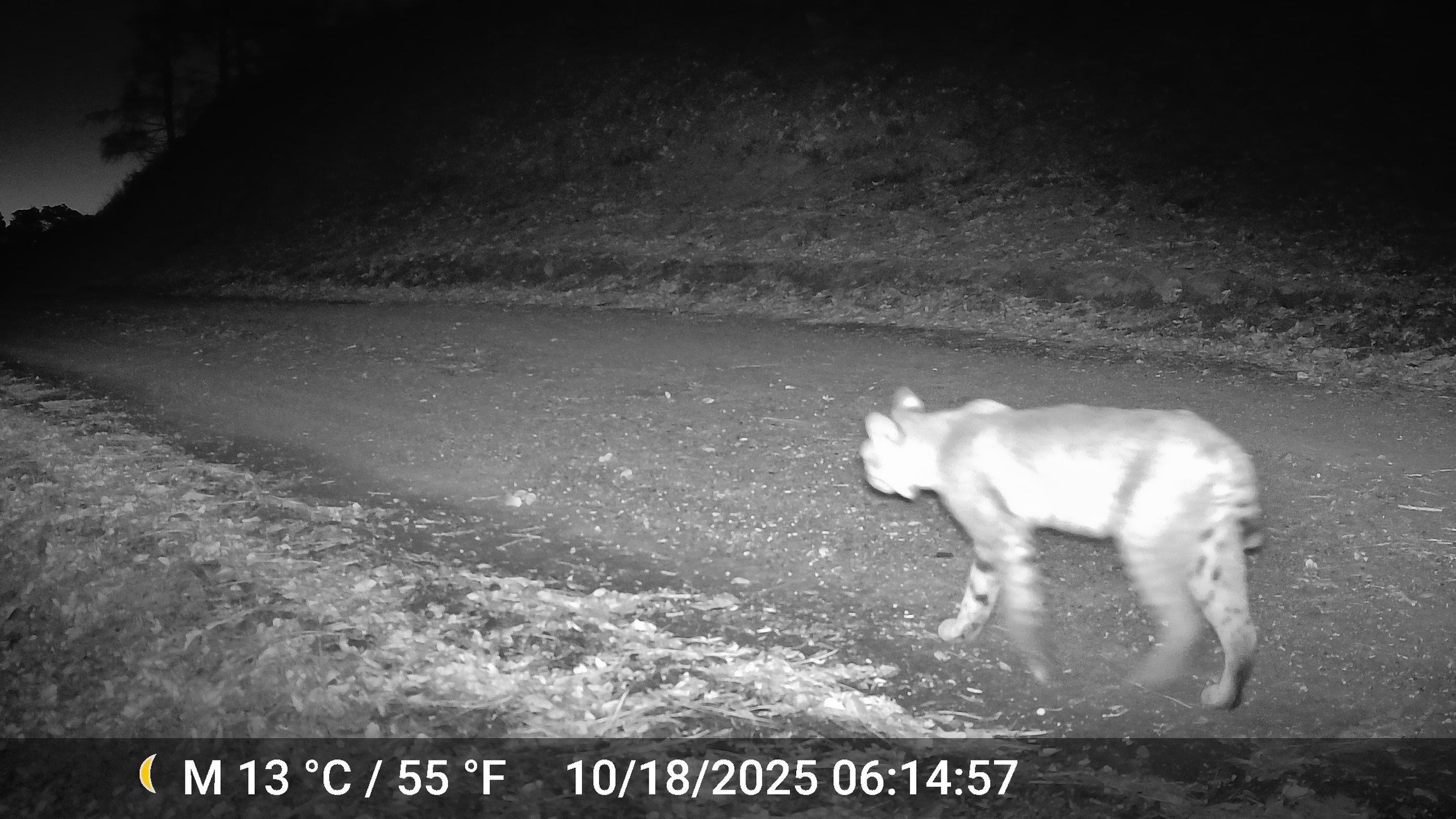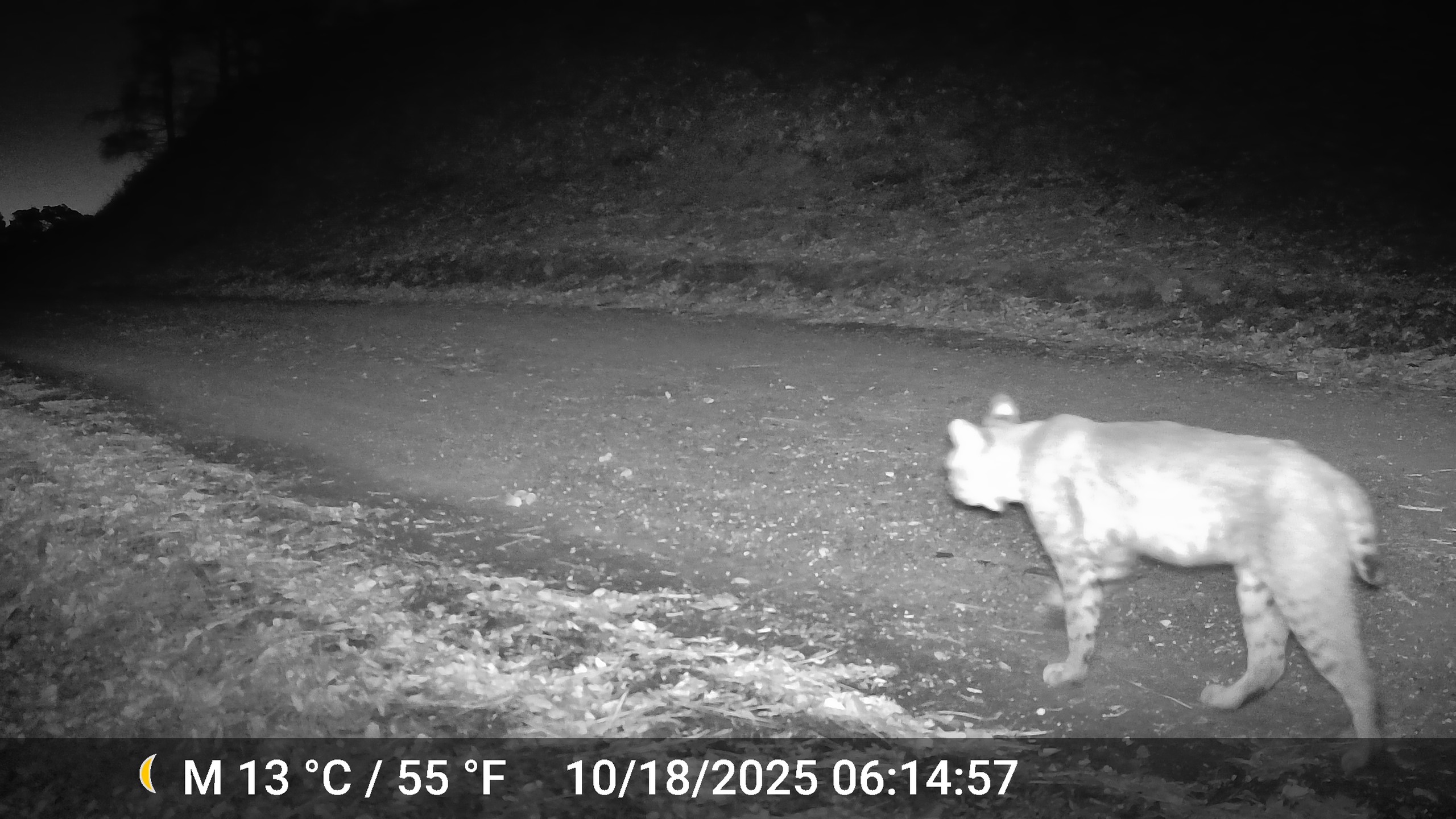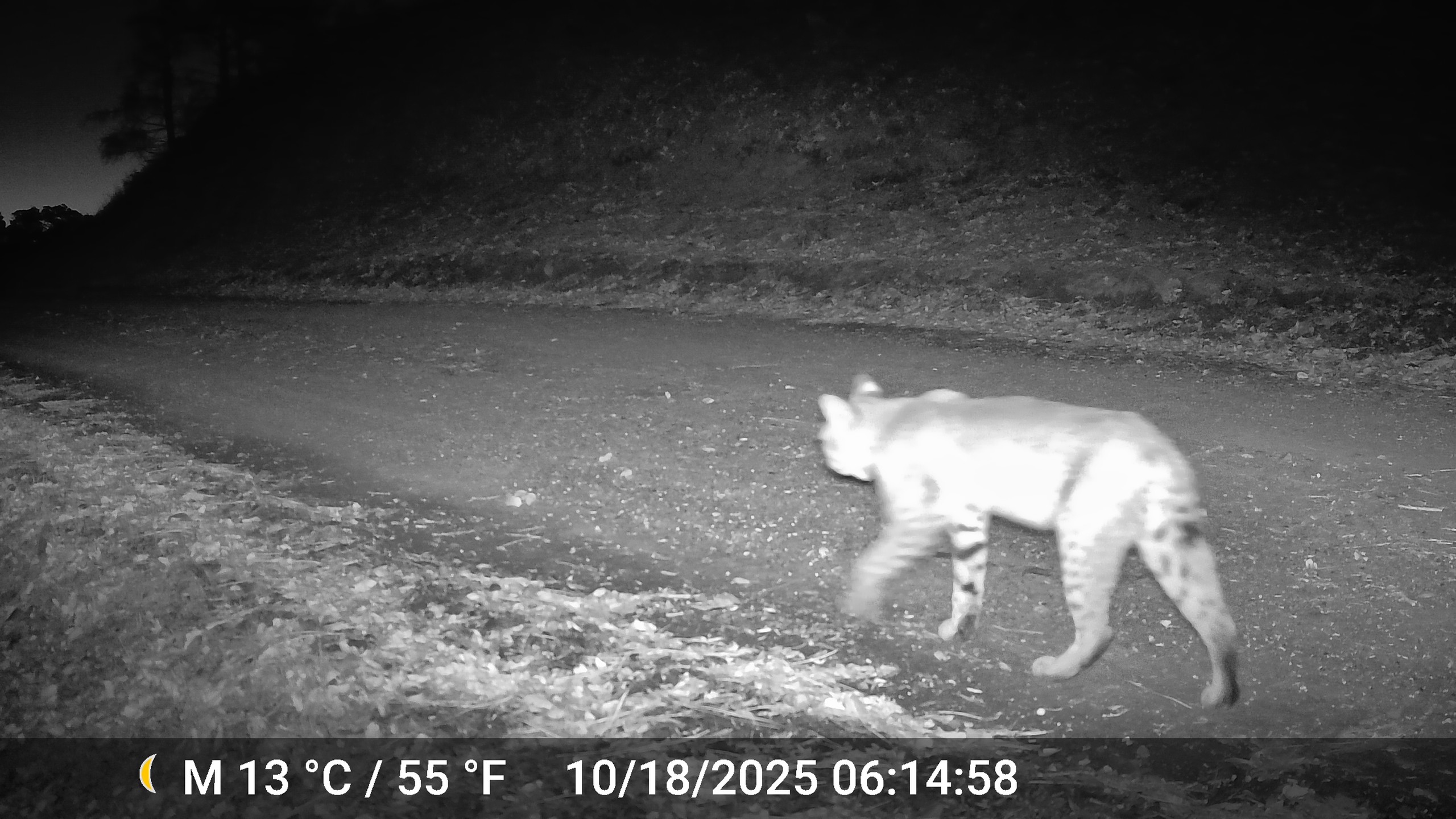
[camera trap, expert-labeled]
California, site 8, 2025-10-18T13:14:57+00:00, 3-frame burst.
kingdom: Animalia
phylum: Chordata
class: Mammalia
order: Carnivora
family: Felidae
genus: Lynx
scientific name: Lynx rufus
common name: bobcat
Bobcat (Lynx rufus).